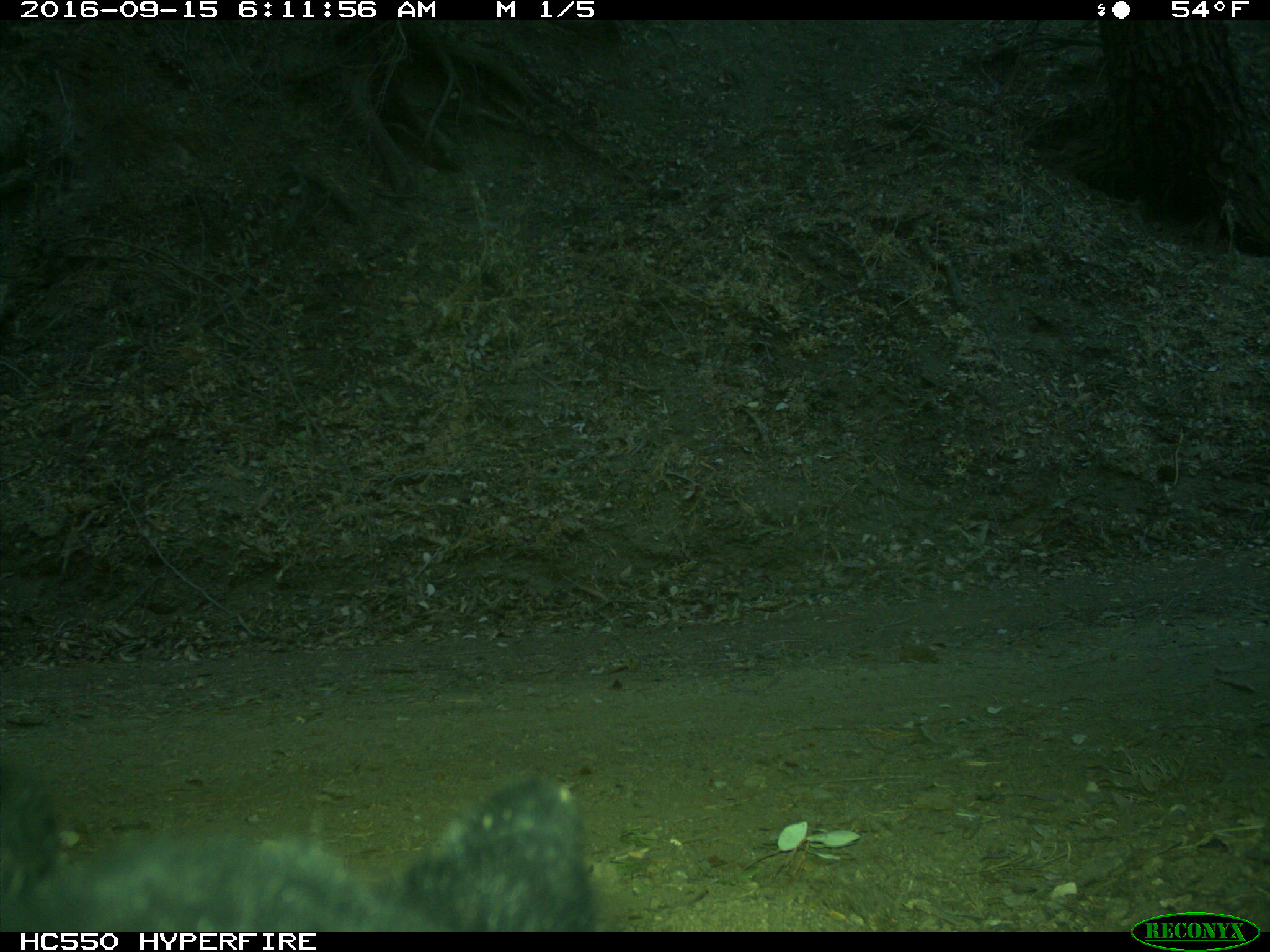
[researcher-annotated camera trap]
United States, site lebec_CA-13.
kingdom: Animalia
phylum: Chordata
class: Mammalia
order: Carnivora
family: Ursidae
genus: Ursus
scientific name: Ursus americanus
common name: american black bear